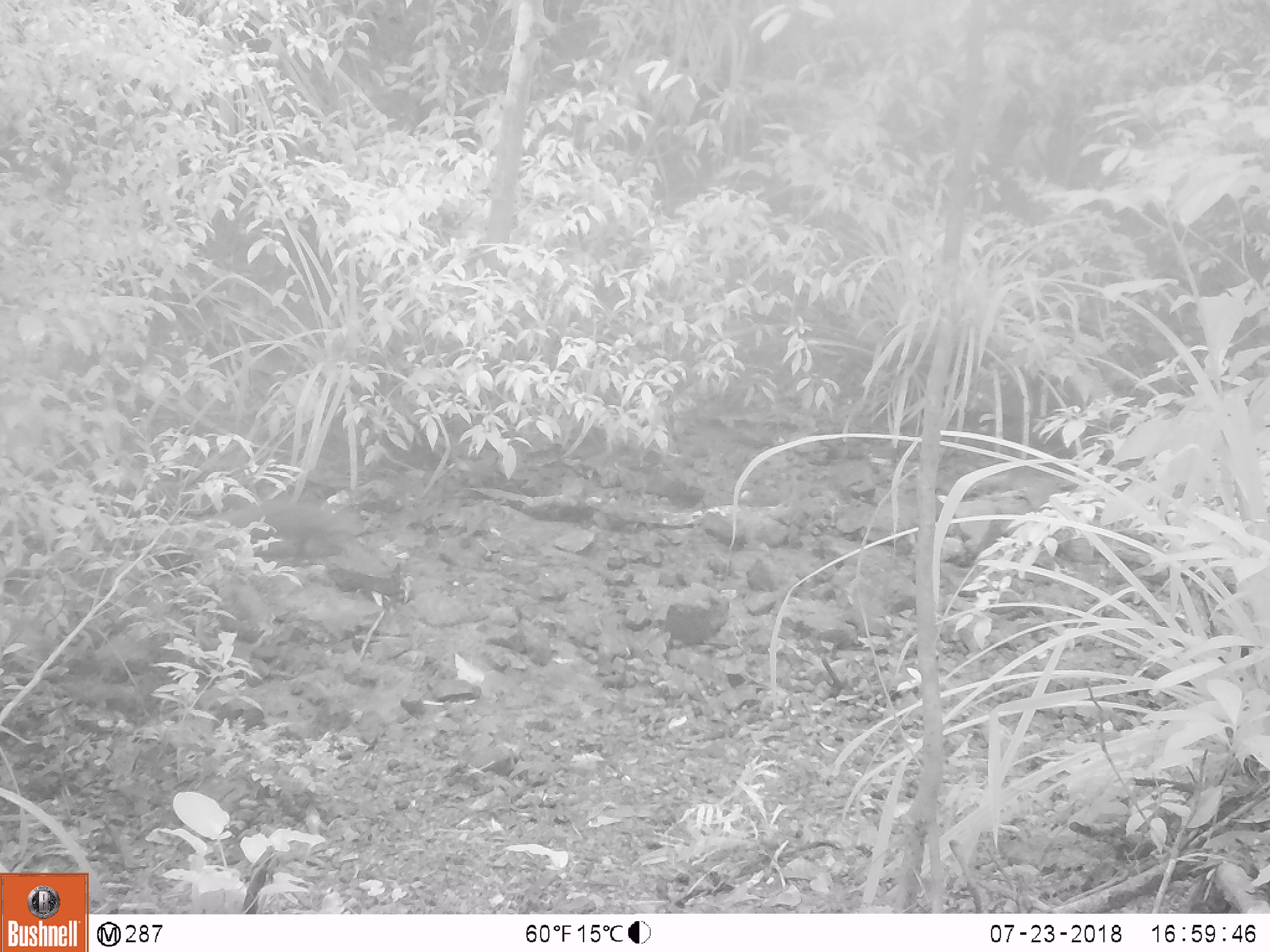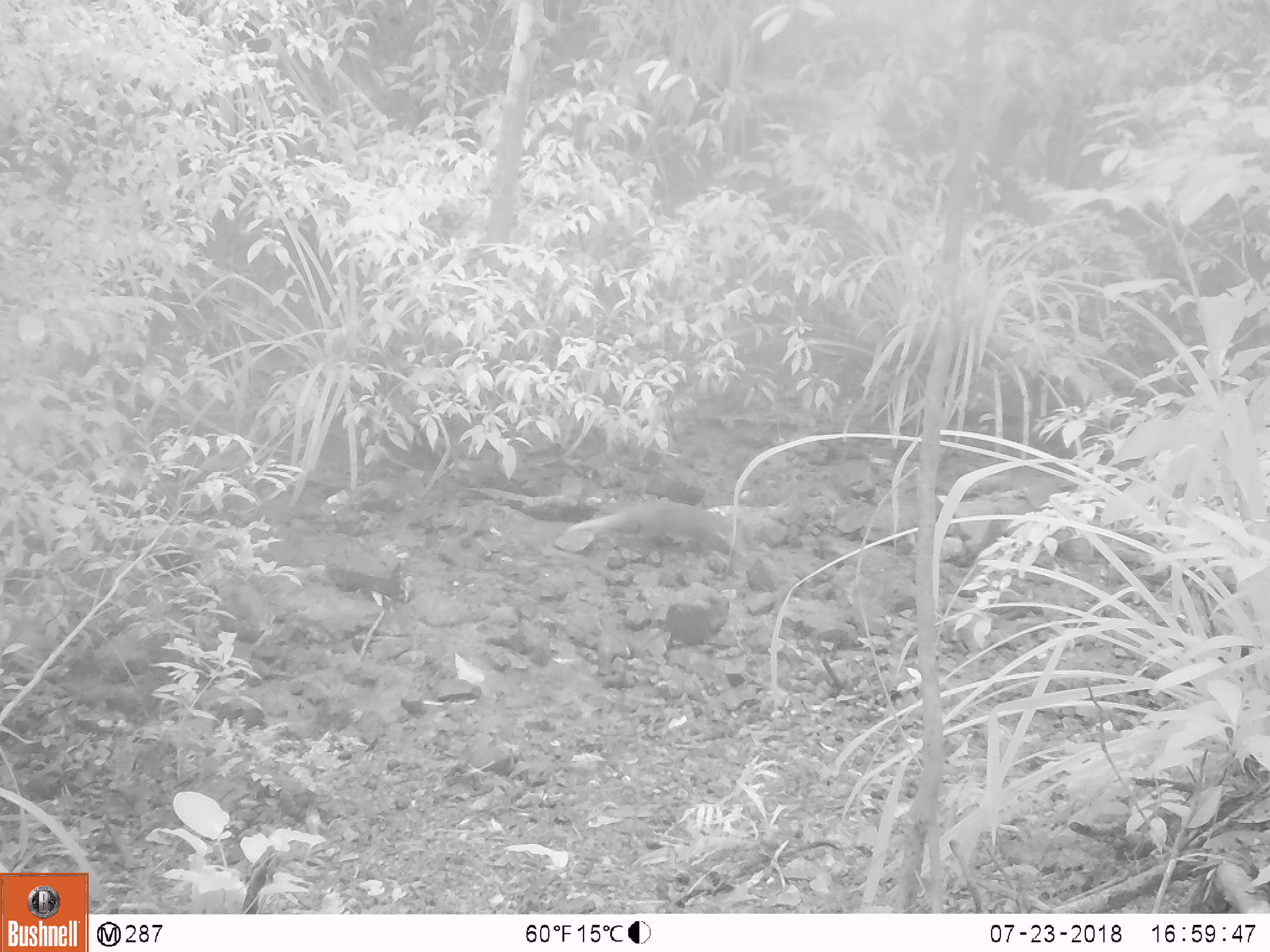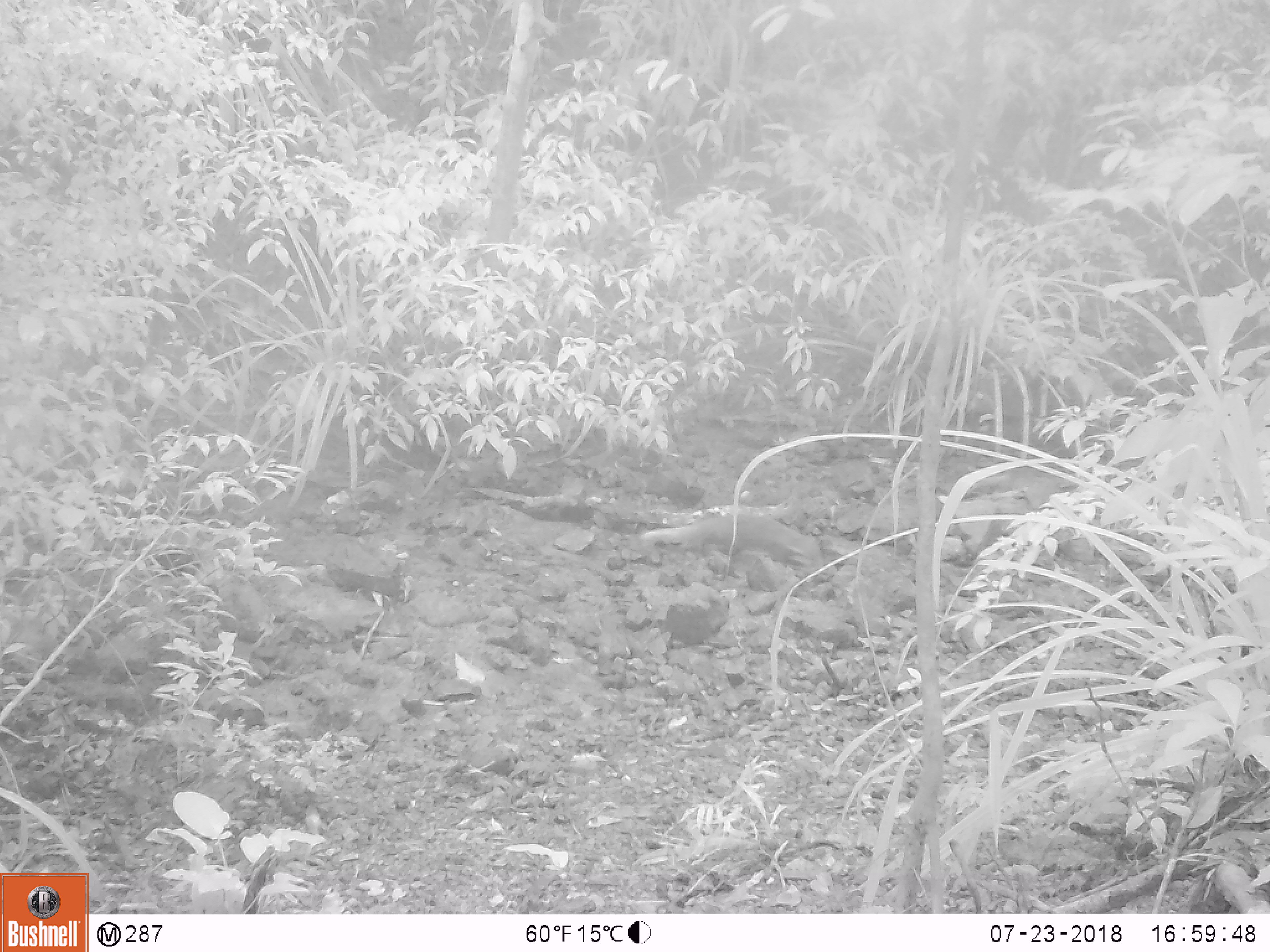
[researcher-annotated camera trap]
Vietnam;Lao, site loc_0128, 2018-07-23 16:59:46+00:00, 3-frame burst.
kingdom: Animalia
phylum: Chordata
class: Mammalia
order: Carnivora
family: Herpestidae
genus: Urva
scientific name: Urva urva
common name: crab-eating mongoose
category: crab eating mongoose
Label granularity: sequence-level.